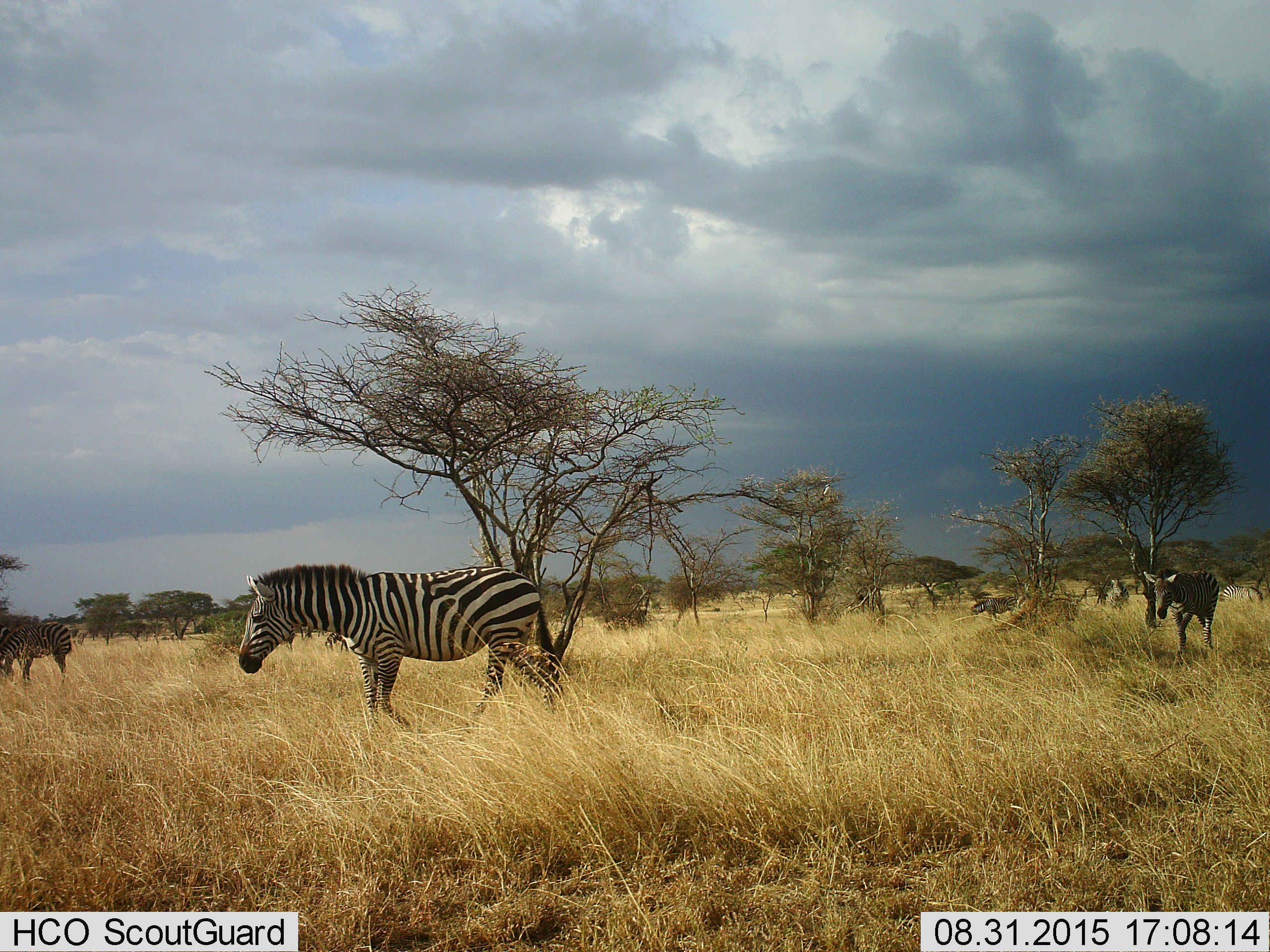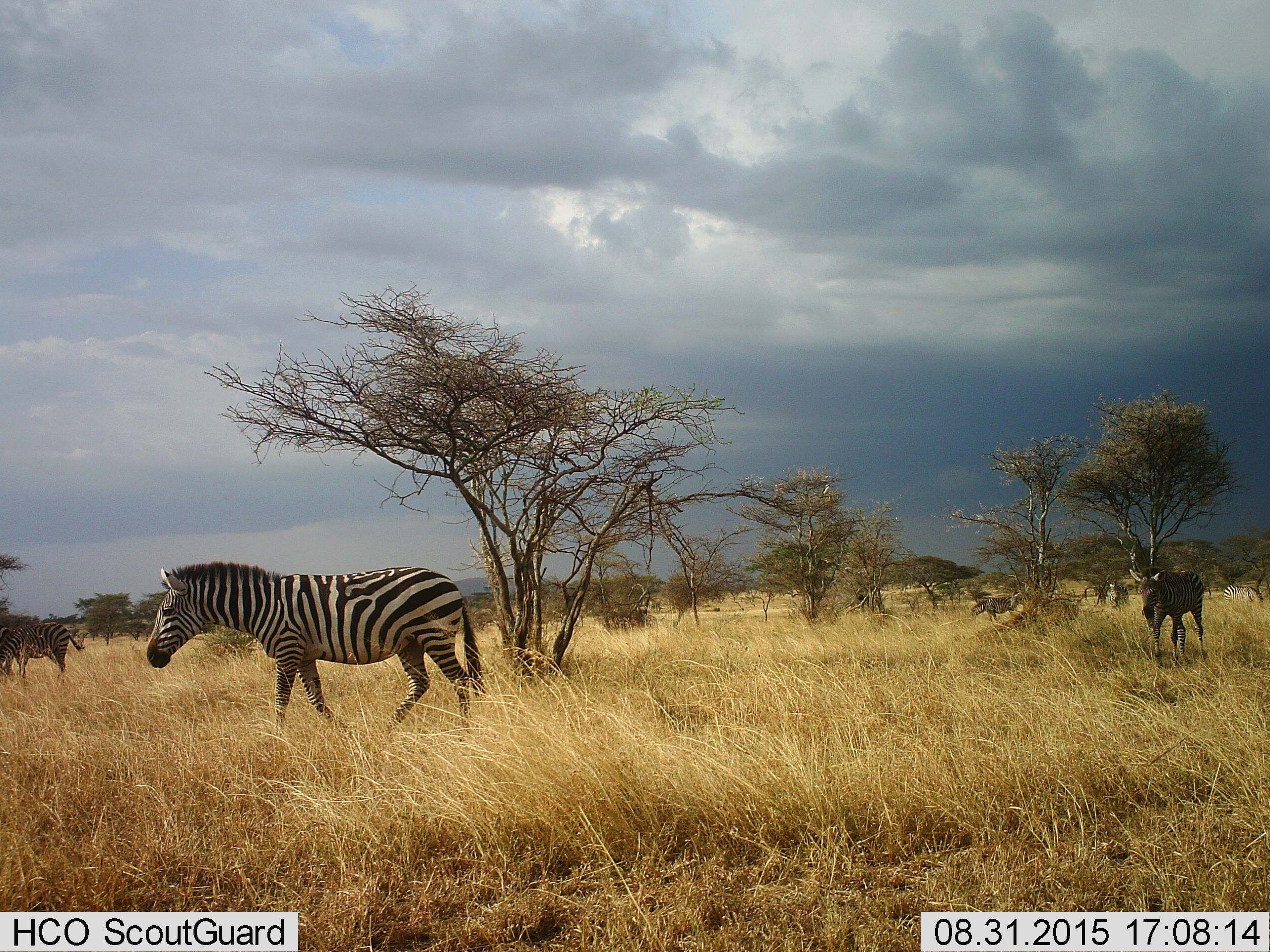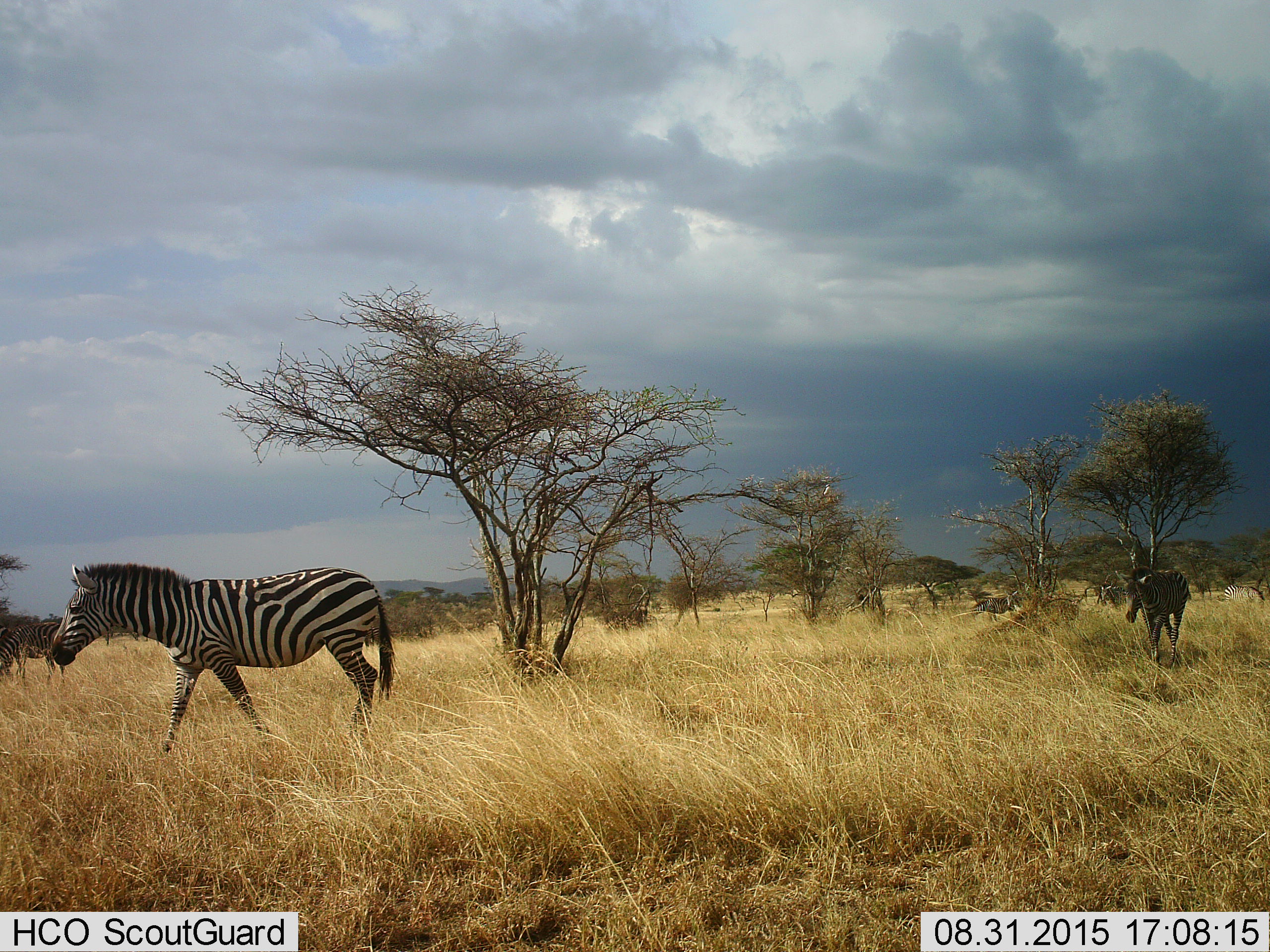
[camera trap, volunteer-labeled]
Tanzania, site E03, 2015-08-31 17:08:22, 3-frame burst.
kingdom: Animalia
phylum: Chordata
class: Mammalia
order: Perissodactyla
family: Equidae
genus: Equus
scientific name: Equus quagga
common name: plains zebra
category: zebra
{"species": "zebra (plains zebra) (Equus quagga)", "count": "7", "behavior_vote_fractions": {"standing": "33%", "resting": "0%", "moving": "94%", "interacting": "0%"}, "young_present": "11%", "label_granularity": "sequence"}